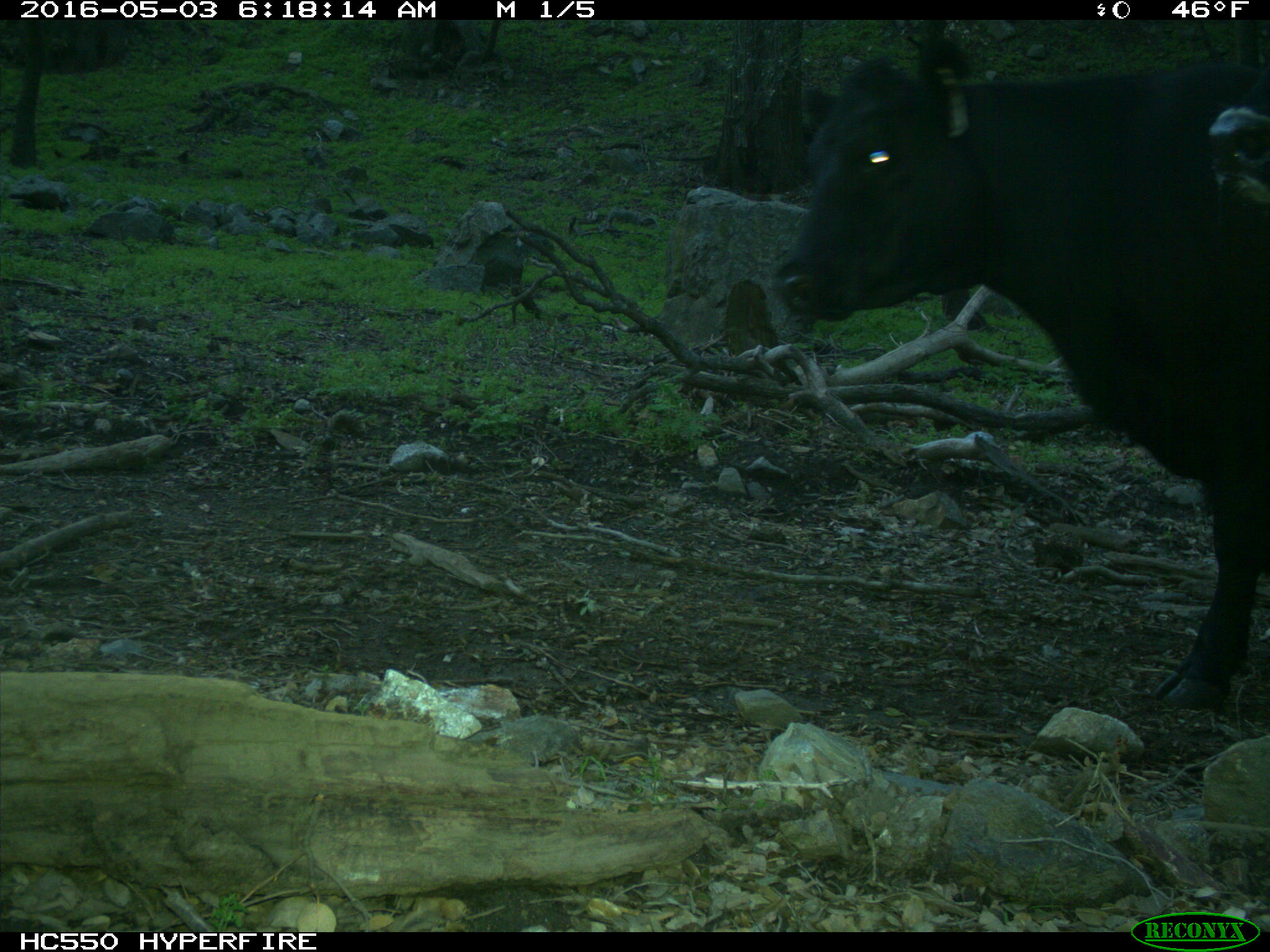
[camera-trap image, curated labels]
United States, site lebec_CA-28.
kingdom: Animalia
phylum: Chordata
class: Mammalia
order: Artiodactyla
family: Bovidae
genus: Bos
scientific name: Bos taurus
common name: domestic cow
Bos taurus (domestic cow).